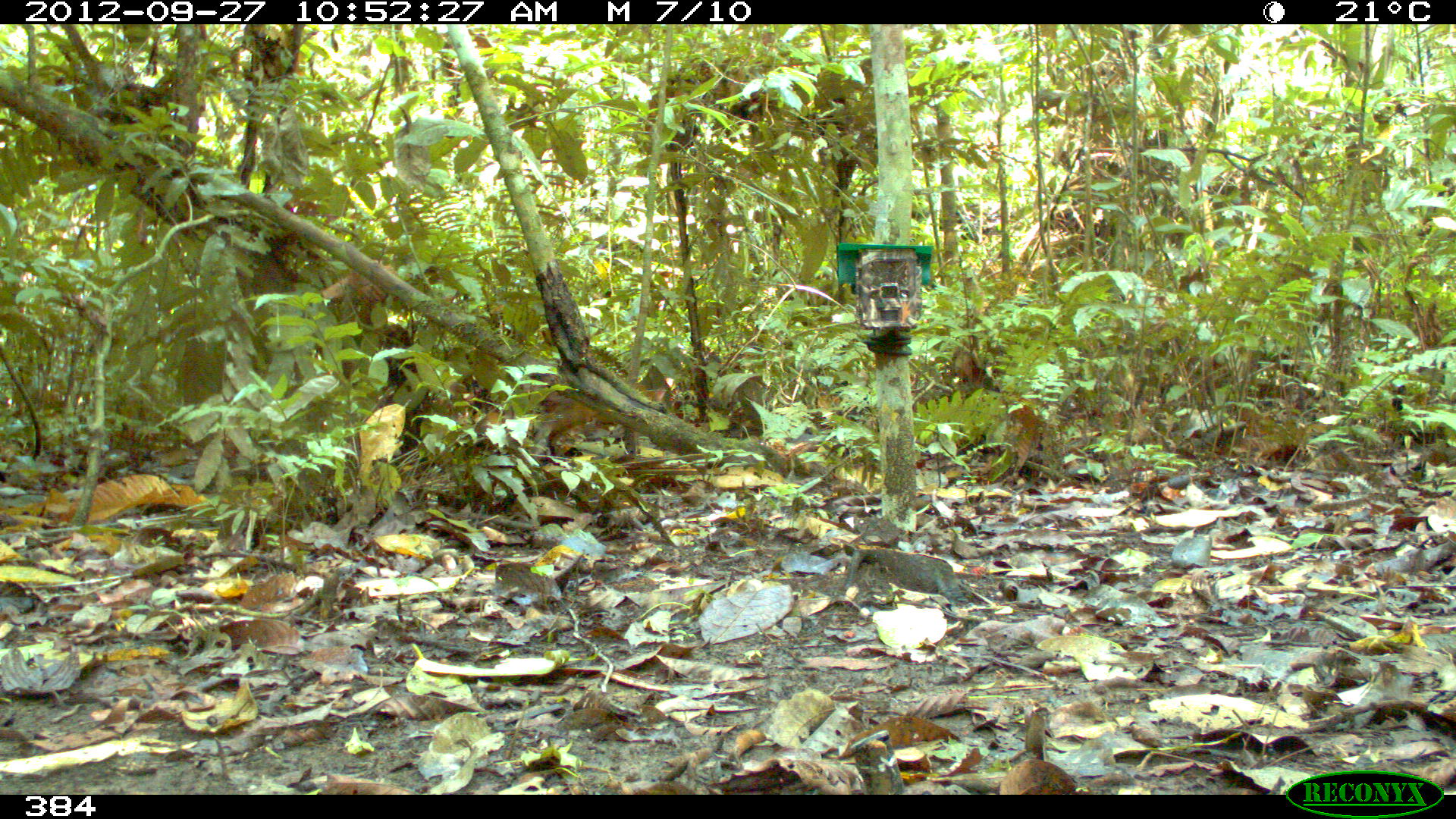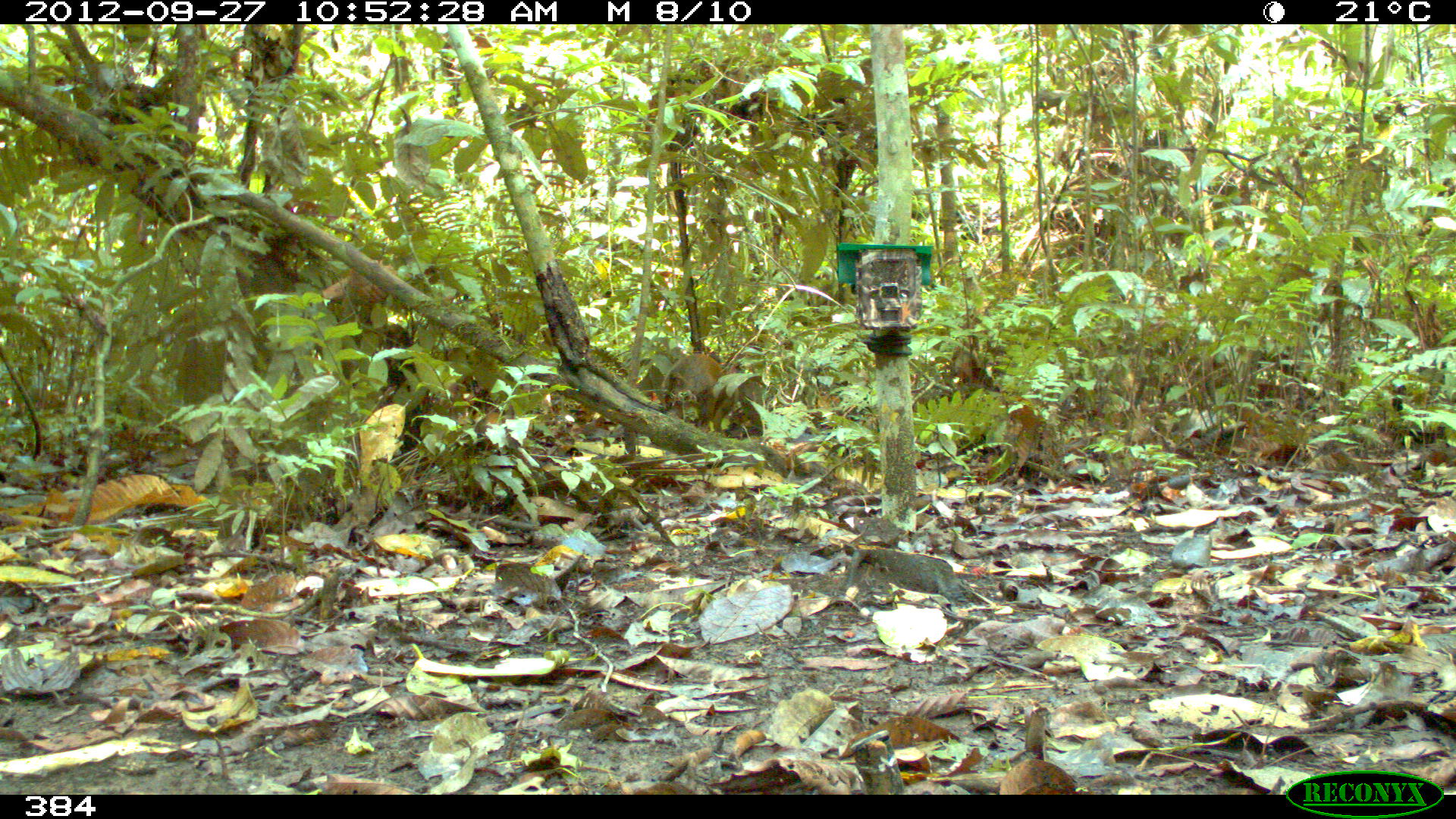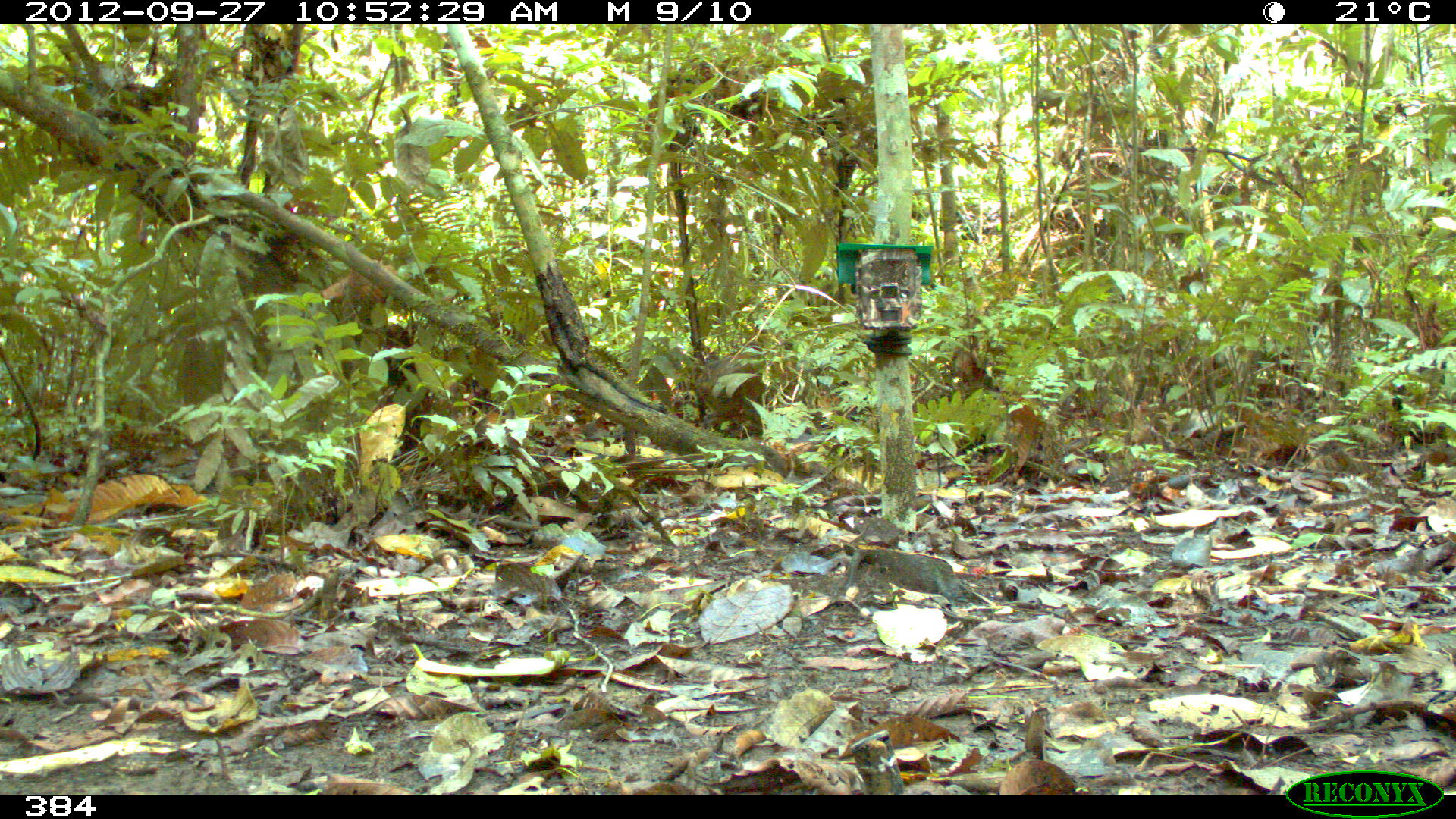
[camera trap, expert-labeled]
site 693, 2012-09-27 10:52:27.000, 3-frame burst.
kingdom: Animalia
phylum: Chordata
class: Mammalia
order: Rodentia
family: Dasyproctidae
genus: Dasyprocta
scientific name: Dasyprocta punctata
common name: central american agouti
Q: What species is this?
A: Dasyprocta punctata (central american agouti).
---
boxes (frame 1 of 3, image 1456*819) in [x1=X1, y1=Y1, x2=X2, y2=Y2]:
dasyprocta punctata: [x1=532, y1=394, x2=602, y2=455]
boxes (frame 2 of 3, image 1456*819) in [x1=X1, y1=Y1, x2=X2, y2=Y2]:
dasyprocta punctata: [x1=659, y1=348, x2=738, y2=438]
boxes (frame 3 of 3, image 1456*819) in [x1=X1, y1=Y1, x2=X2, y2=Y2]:
dasyprocta punctata: [x1=695, y1=347, x2=768, y2=433]